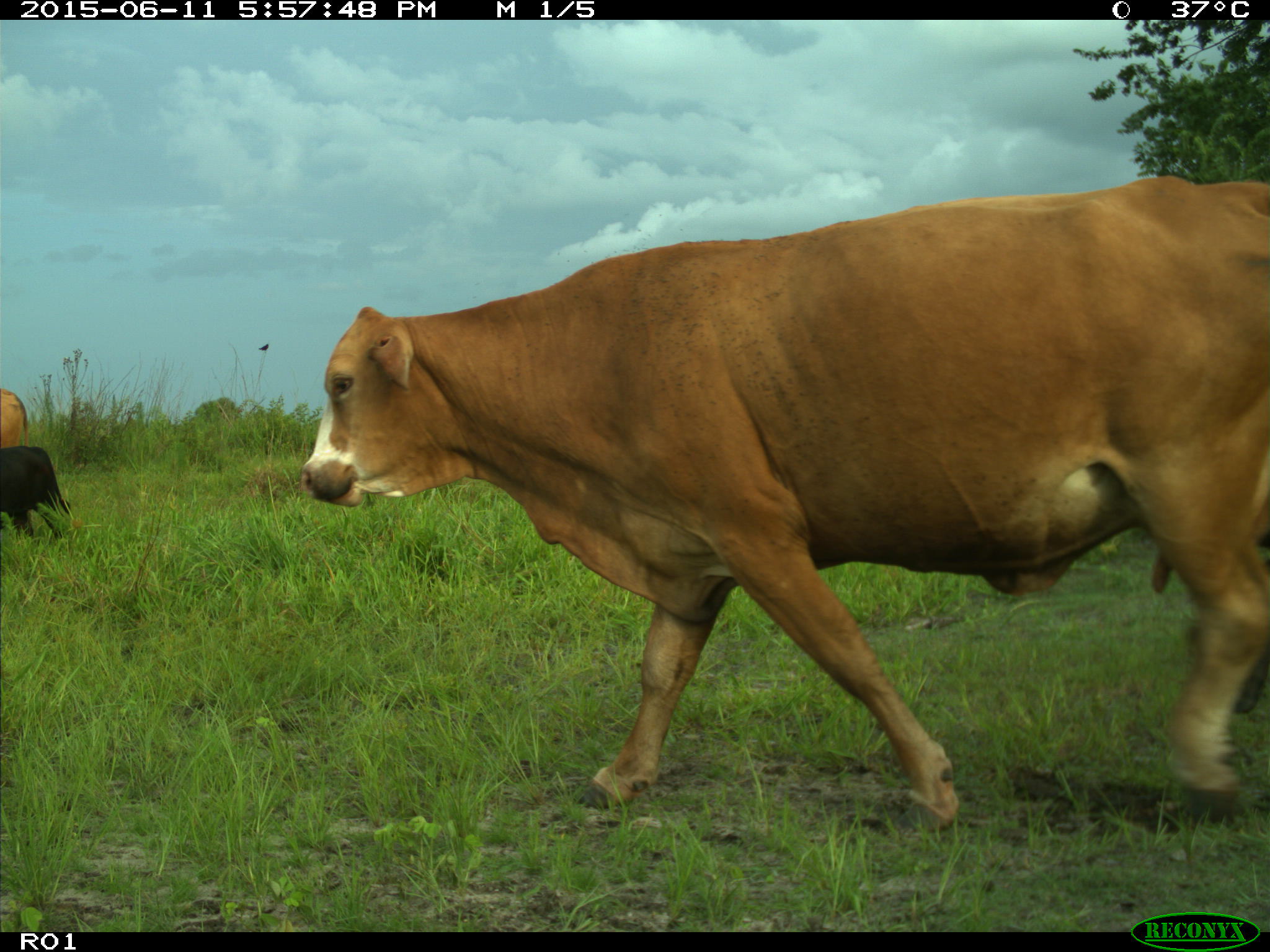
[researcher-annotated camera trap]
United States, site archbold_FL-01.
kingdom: Animalia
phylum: Chordata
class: Mammalia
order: Artiodactyla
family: Bovidae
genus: Bos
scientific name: Bos taurus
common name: domestic cow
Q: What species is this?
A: Bos taurus (domestic cow).